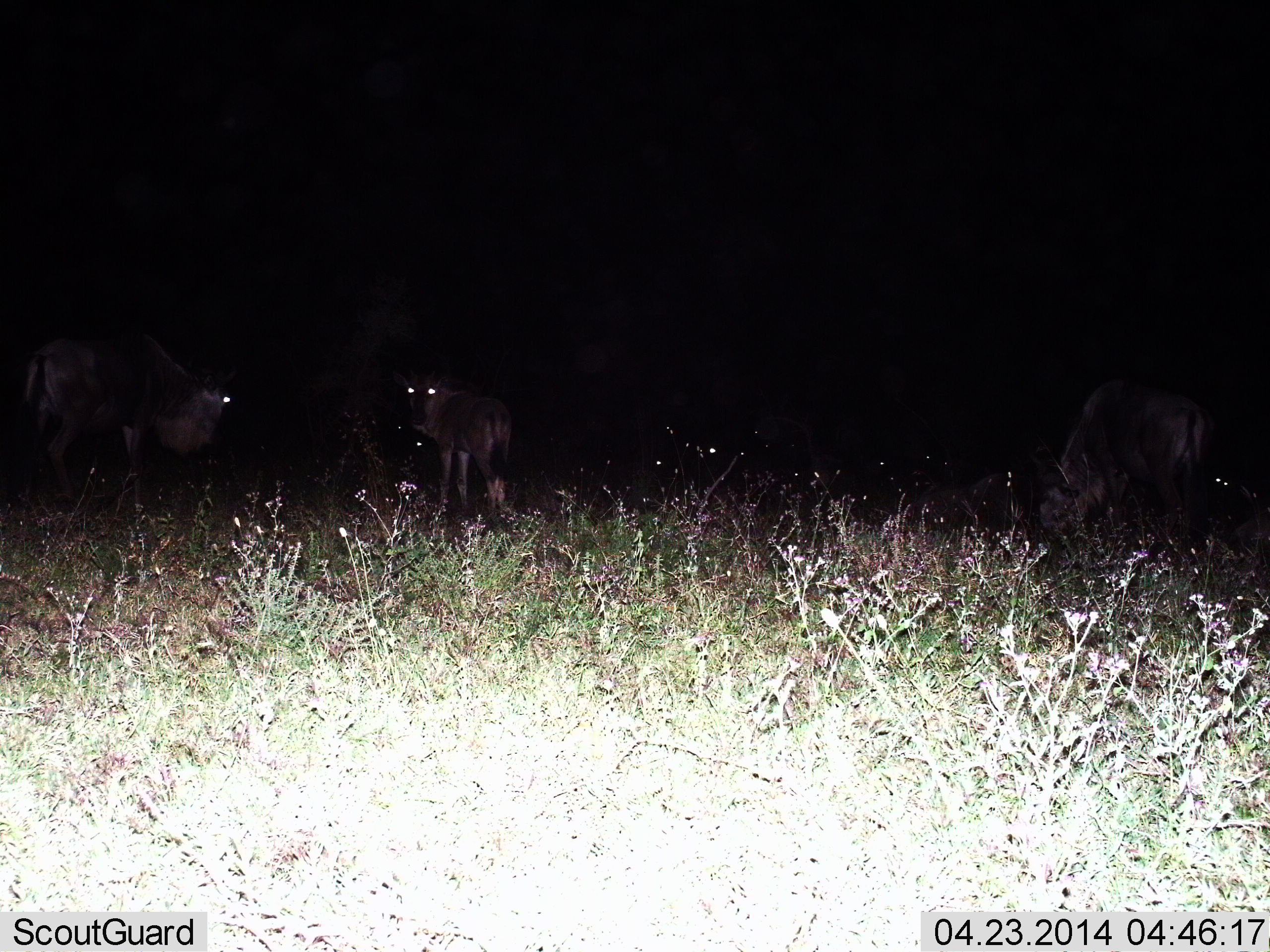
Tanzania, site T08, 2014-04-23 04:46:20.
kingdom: Animalia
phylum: Chordata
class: Mammalia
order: Artiodactyla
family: Bovidae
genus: Connochaetes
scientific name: Connochaetes taurinus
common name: blue wildebeest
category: wildebeest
Wildebeest (blue wildebeest) (Connochaetes taurinus), count 5. Behavior (volunteer vote fractions): standing 90%, resting 30%, moving 0%, interacting 0%. Young present (vote fraction): 0%. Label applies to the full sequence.